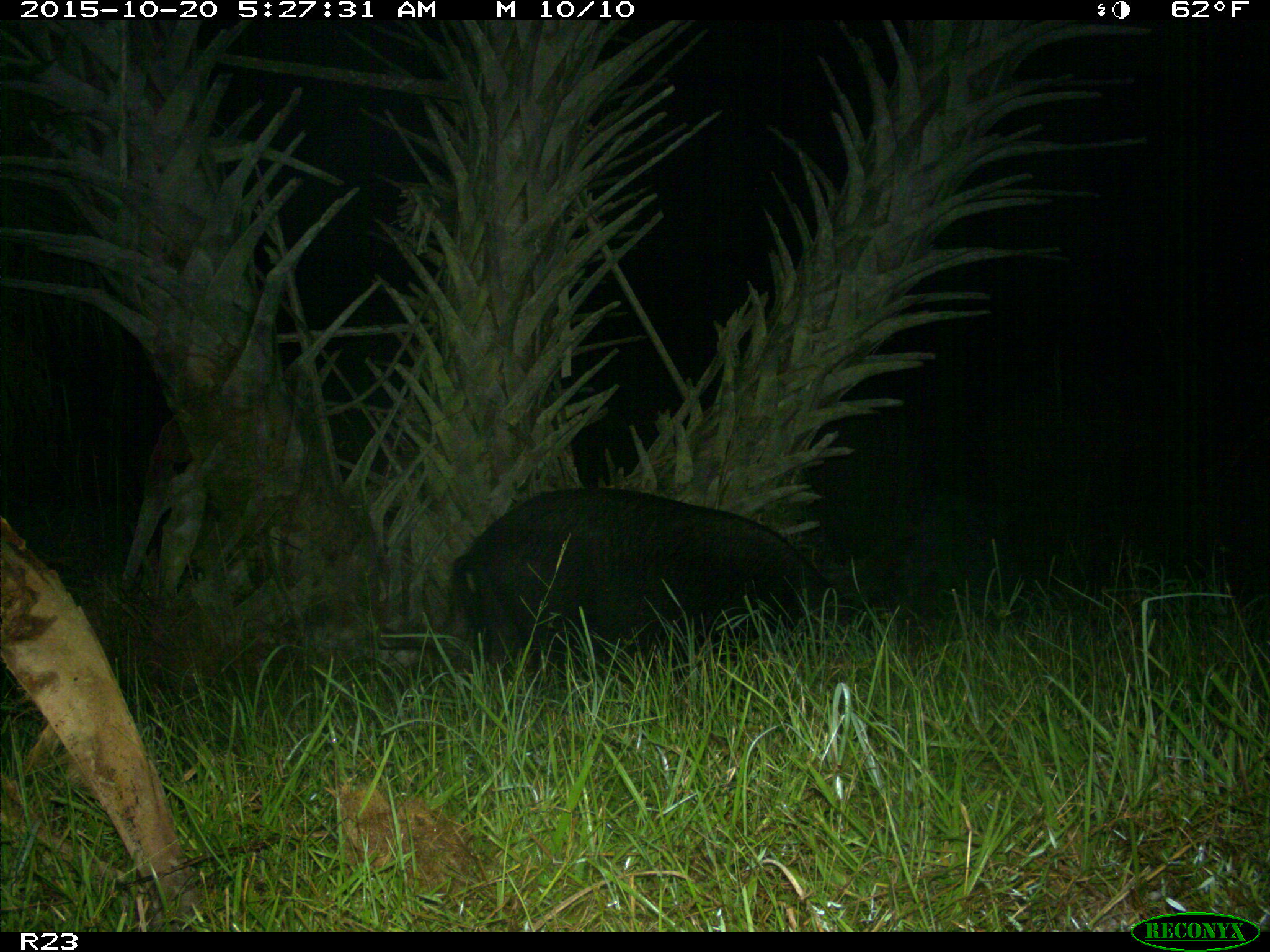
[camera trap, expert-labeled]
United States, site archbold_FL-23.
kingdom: Animalia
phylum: Chordata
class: Mammalia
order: Artiodactyla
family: Suidae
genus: Sus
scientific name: Sus scrofa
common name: wild boar